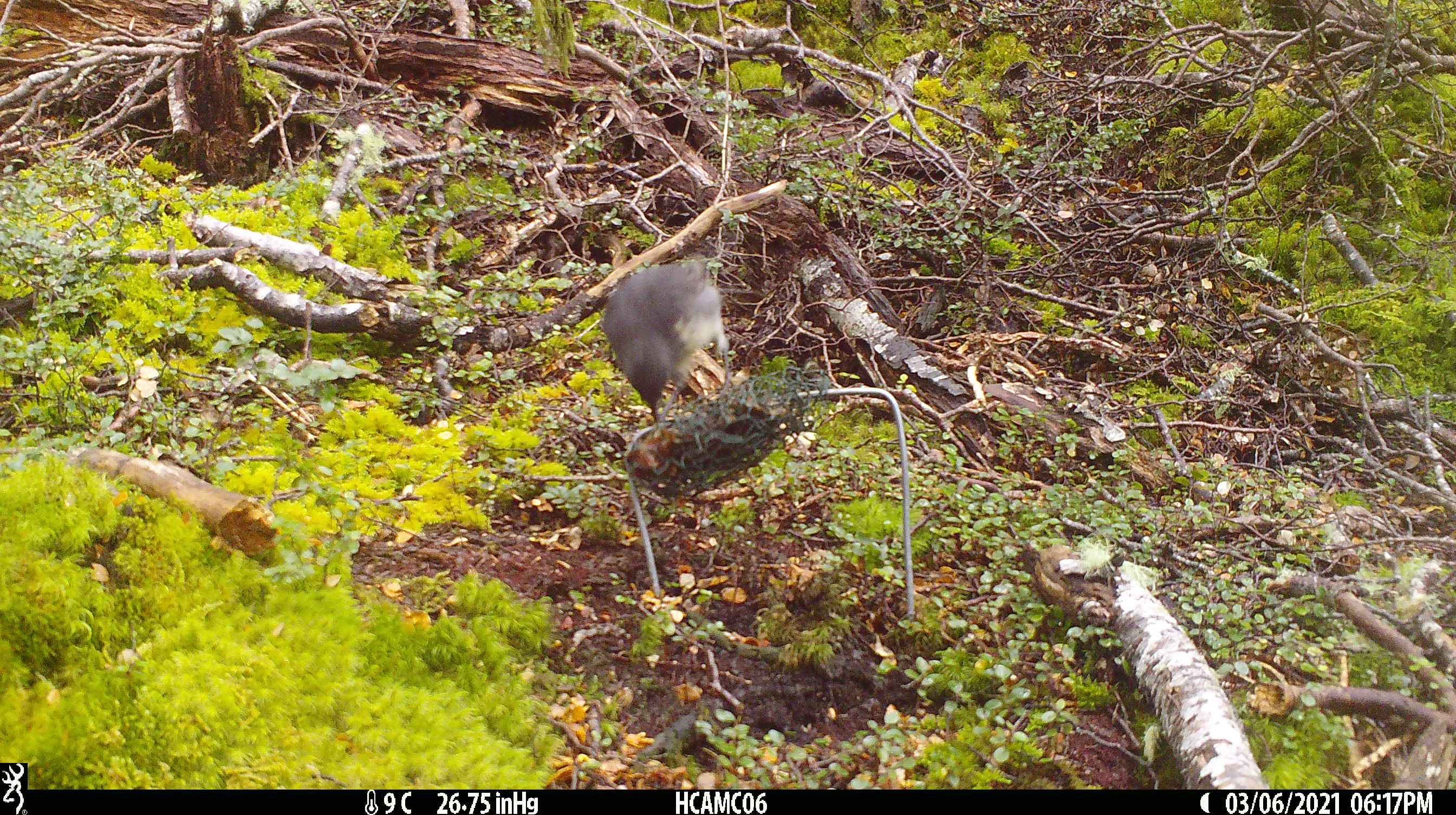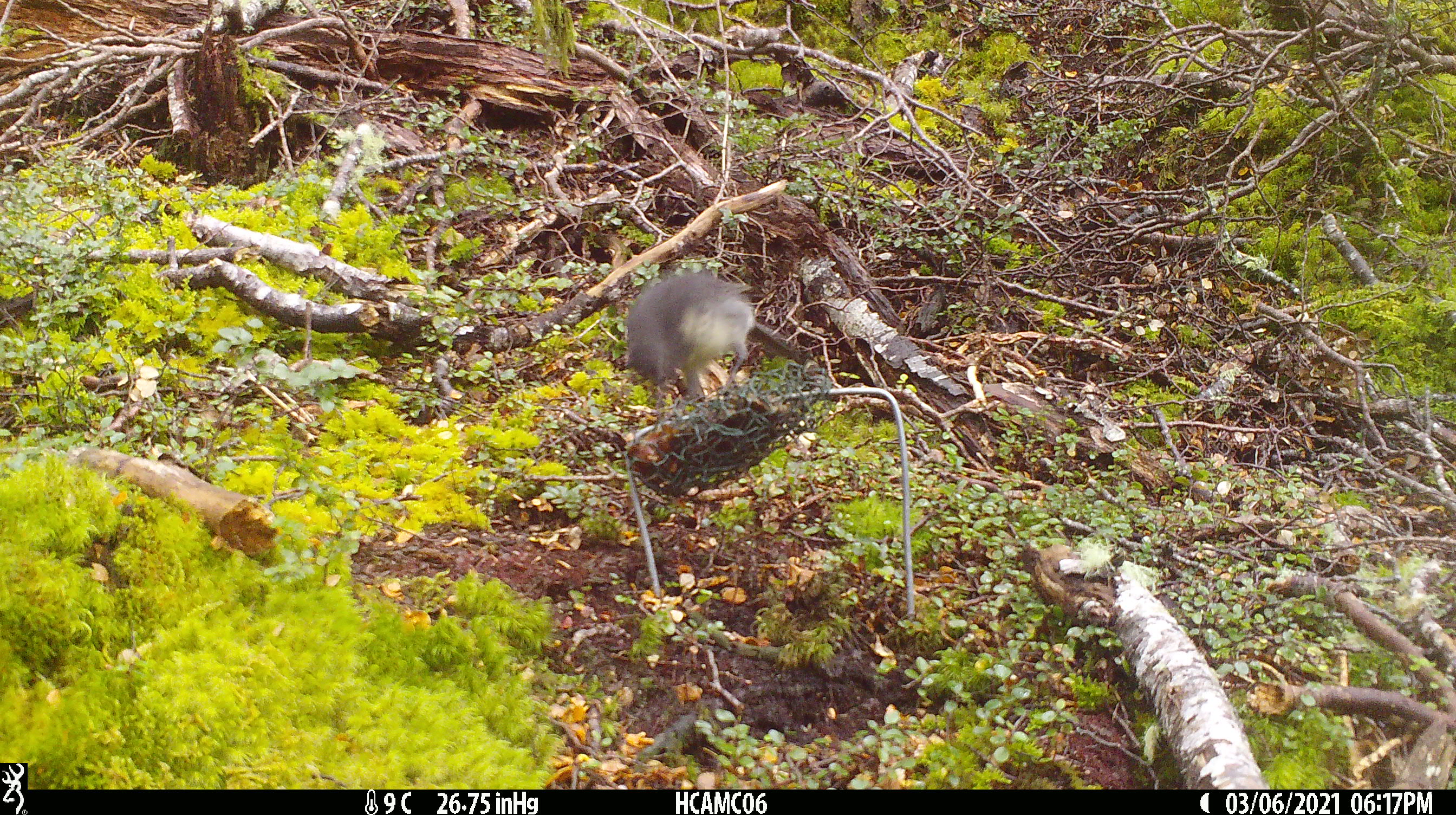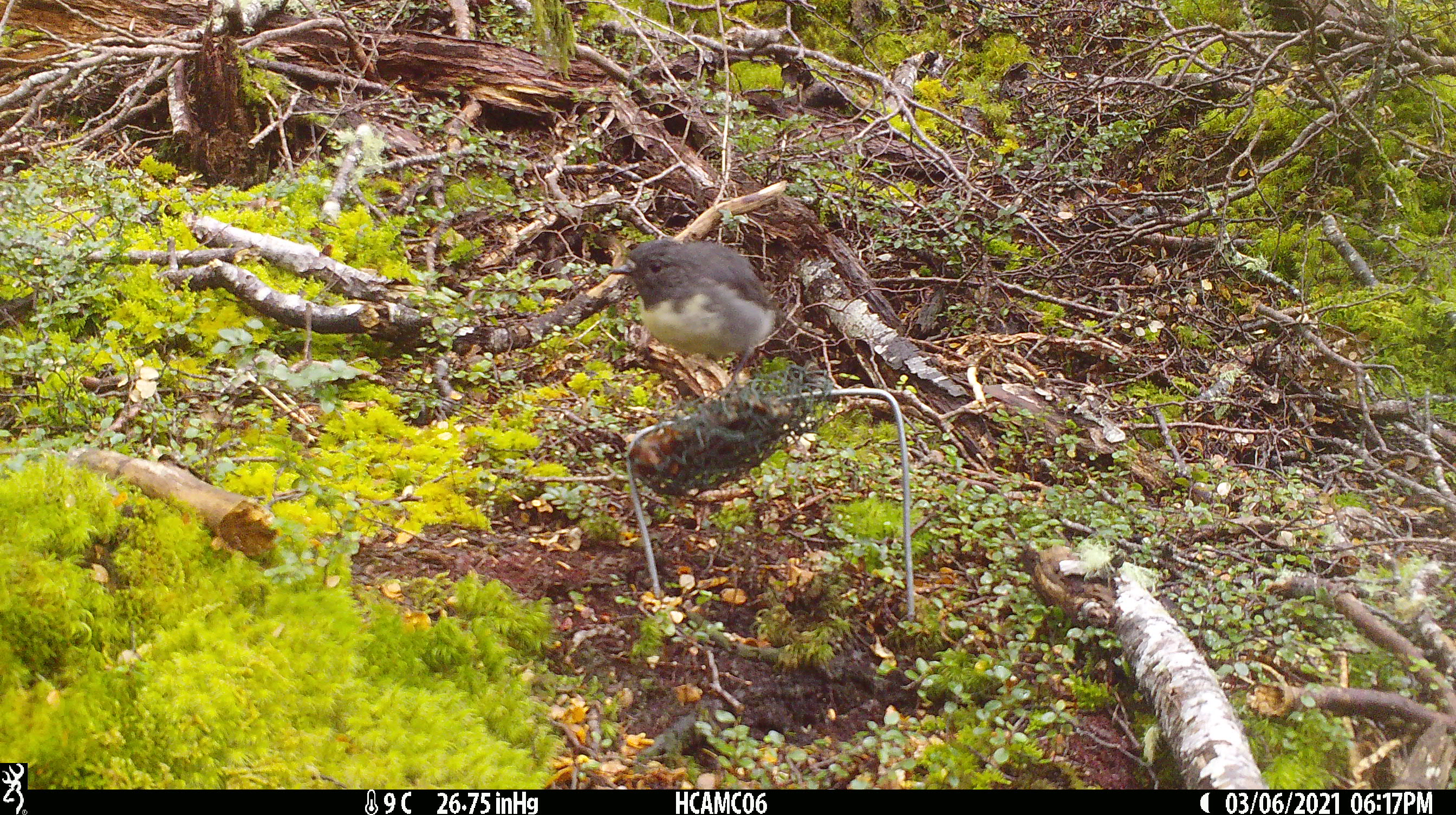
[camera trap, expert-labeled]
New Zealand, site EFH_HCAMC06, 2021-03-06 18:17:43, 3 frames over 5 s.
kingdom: Animalia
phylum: Chordata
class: Aves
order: Passeriformes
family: Petroicidae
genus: Petroica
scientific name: Petroica australis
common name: new zealand robin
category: robin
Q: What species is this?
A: Robin (new zealand robin) (Petroica australis).